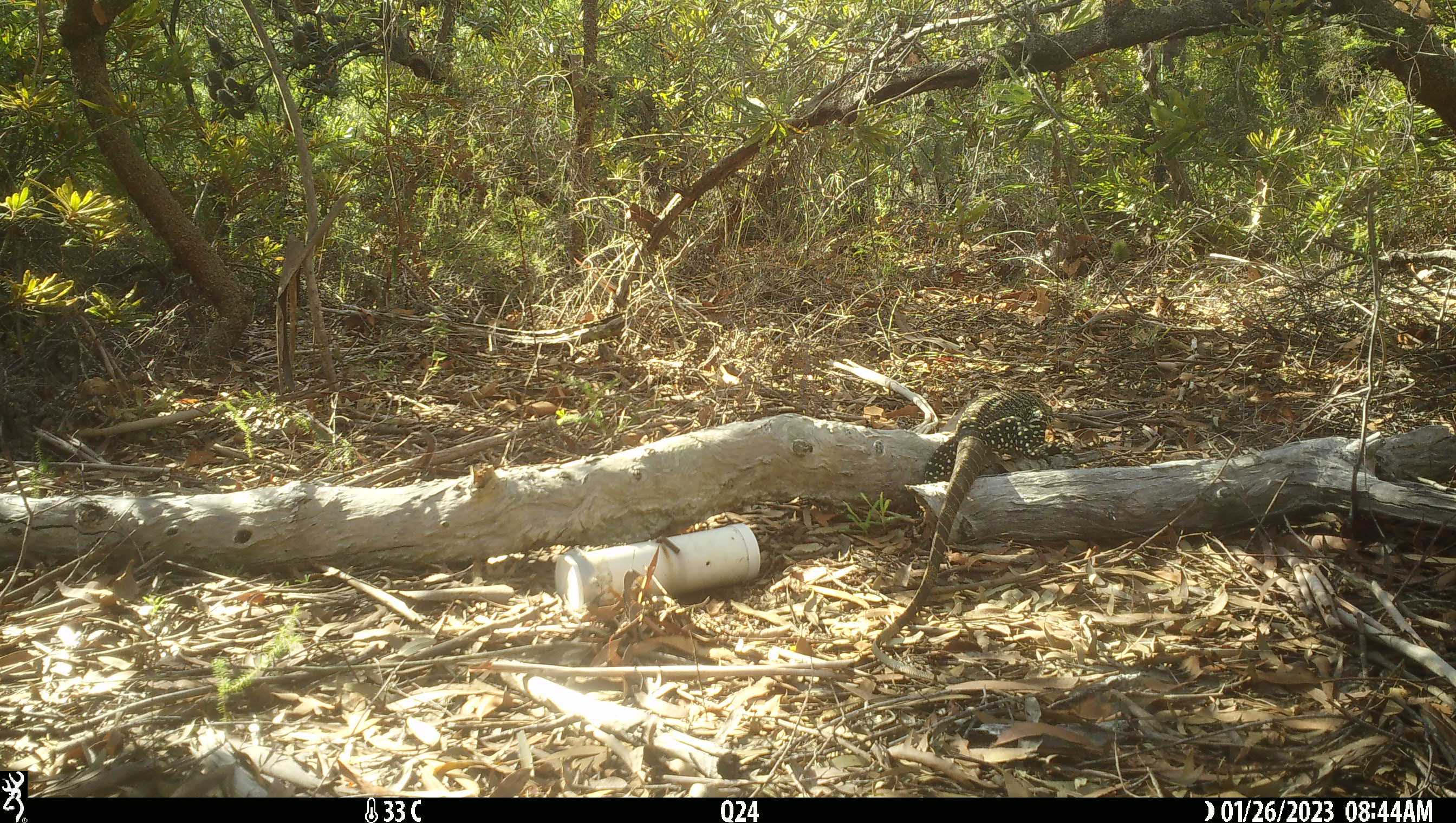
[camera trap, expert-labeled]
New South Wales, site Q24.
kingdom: Animalia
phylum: Chordata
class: Reptilia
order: Squamata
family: Varanidae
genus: Varanus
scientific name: Varanus varius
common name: lace monitor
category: goanna